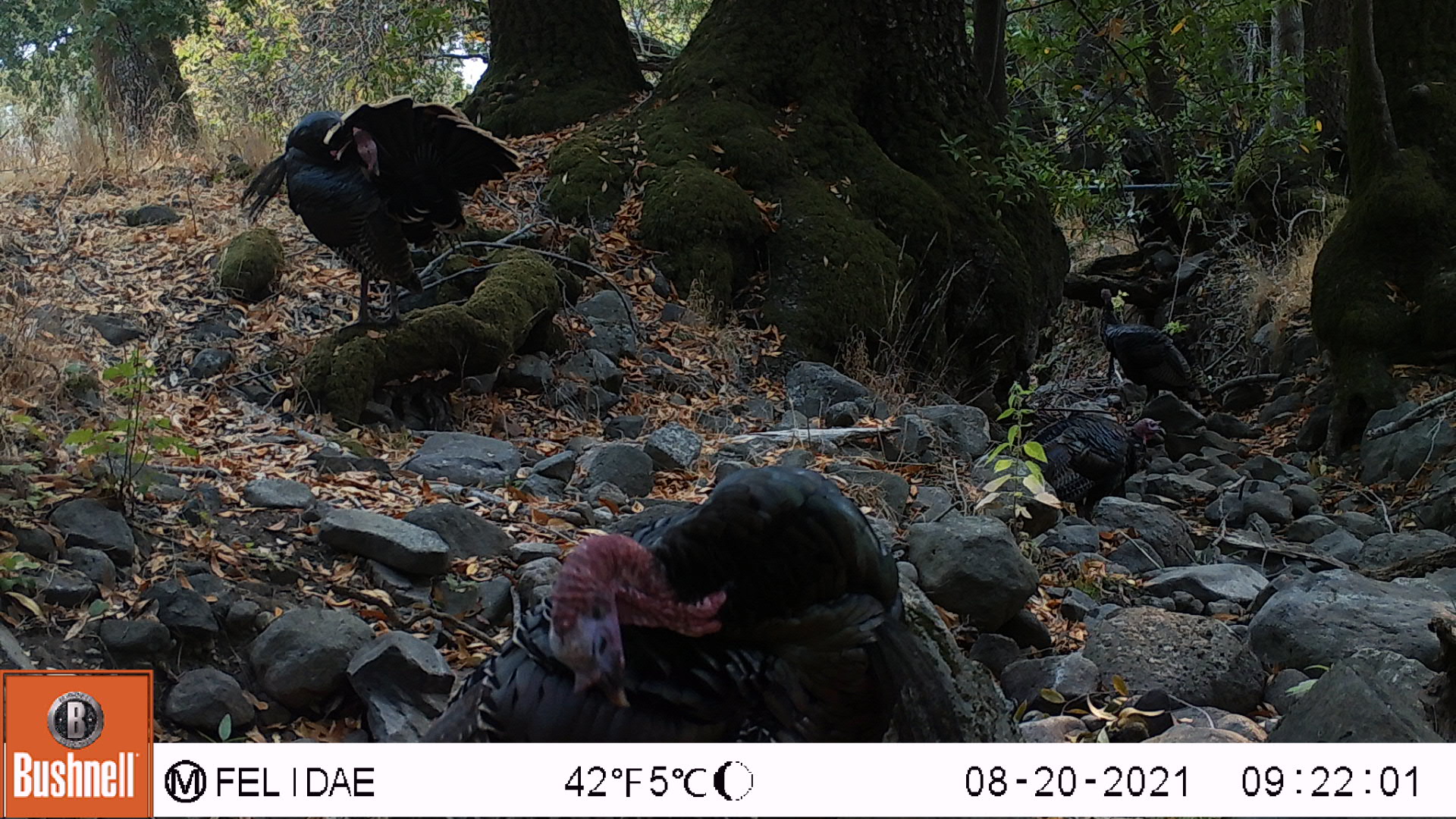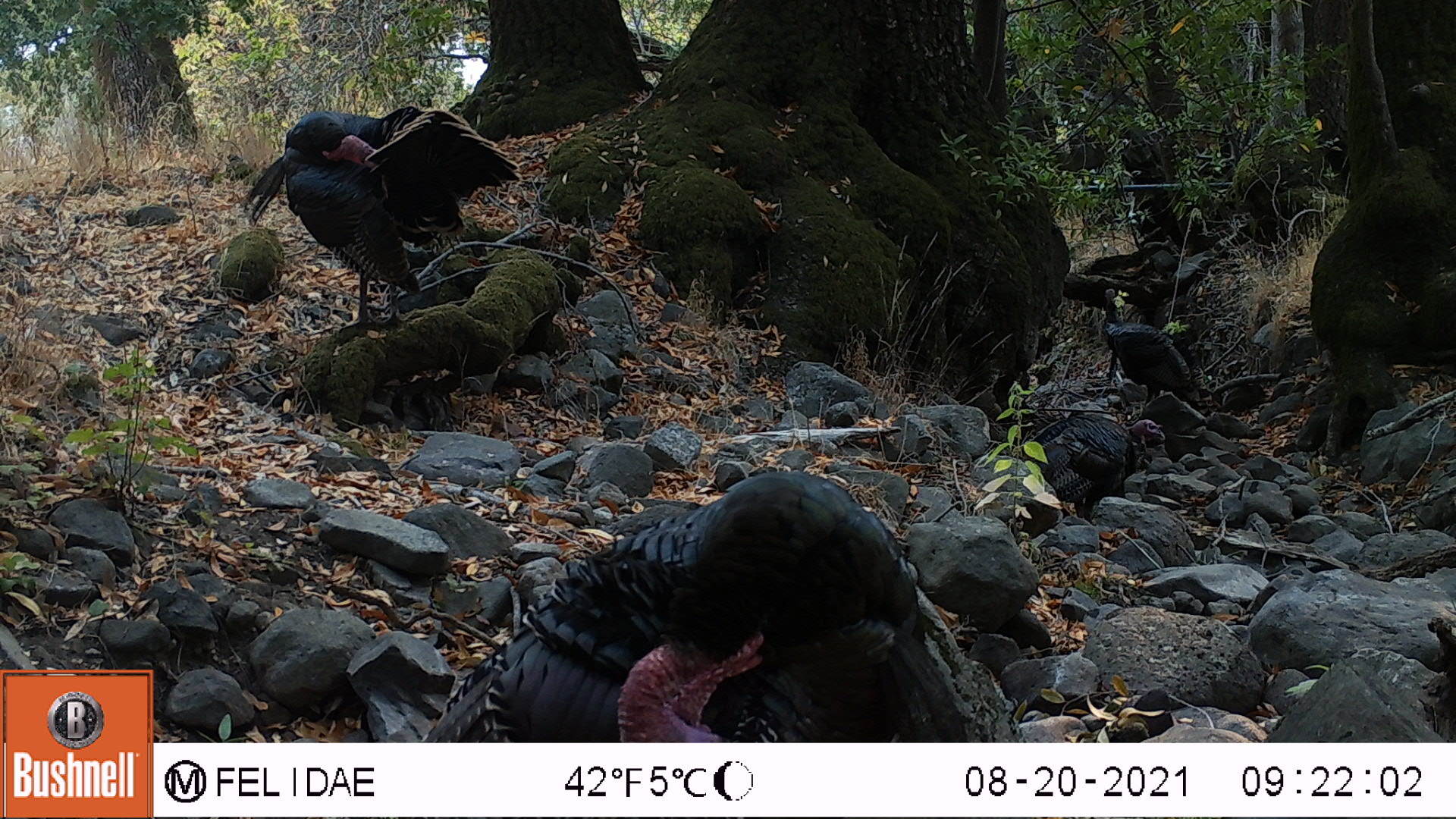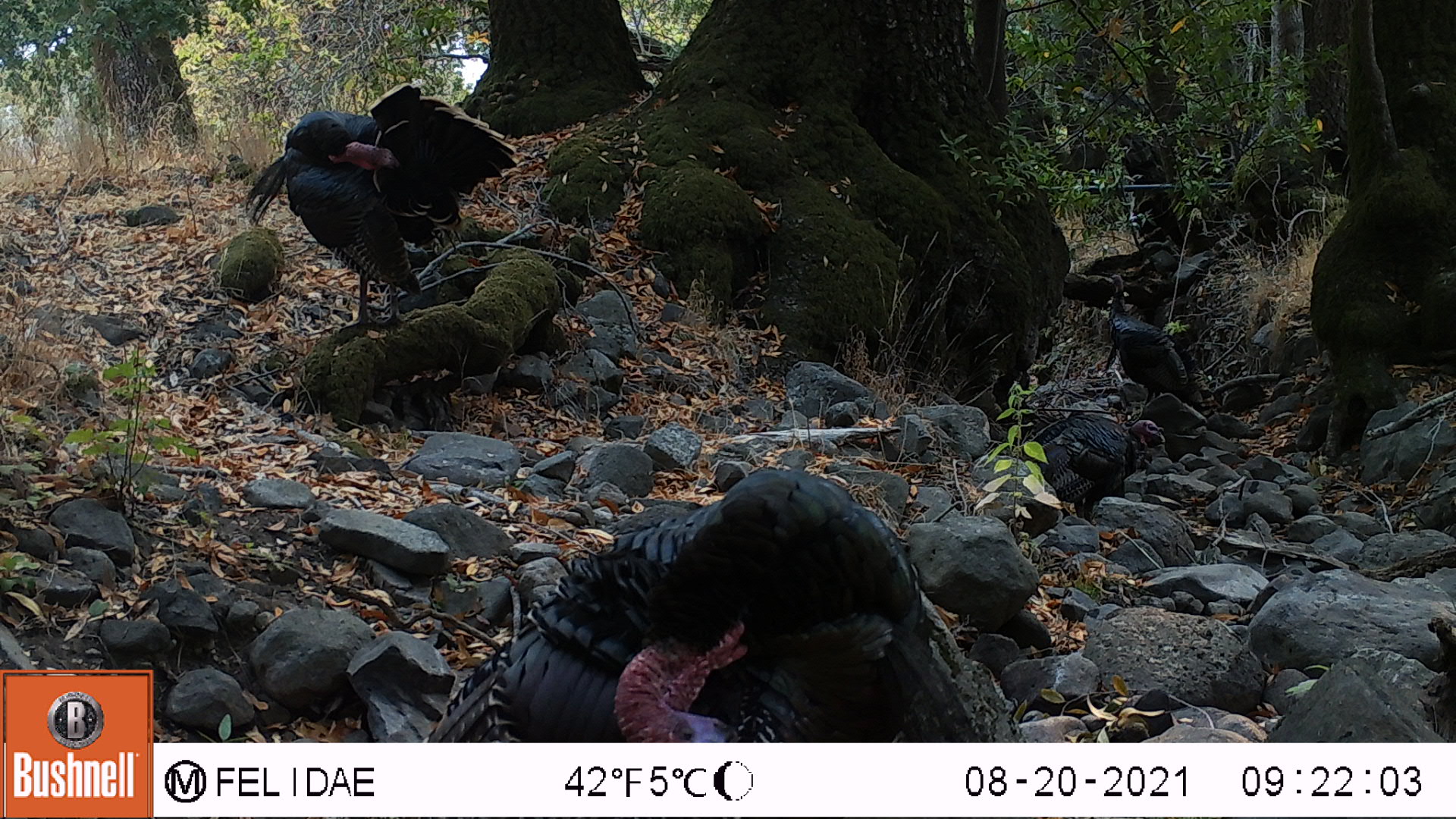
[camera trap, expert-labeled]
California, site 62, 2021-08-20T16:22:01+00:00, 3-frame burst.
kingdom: Animalia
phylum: Chordata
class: Aves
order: Galliformes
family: Phasianidae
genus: Meleagris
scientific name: Meleagris gallopavo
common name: turkey